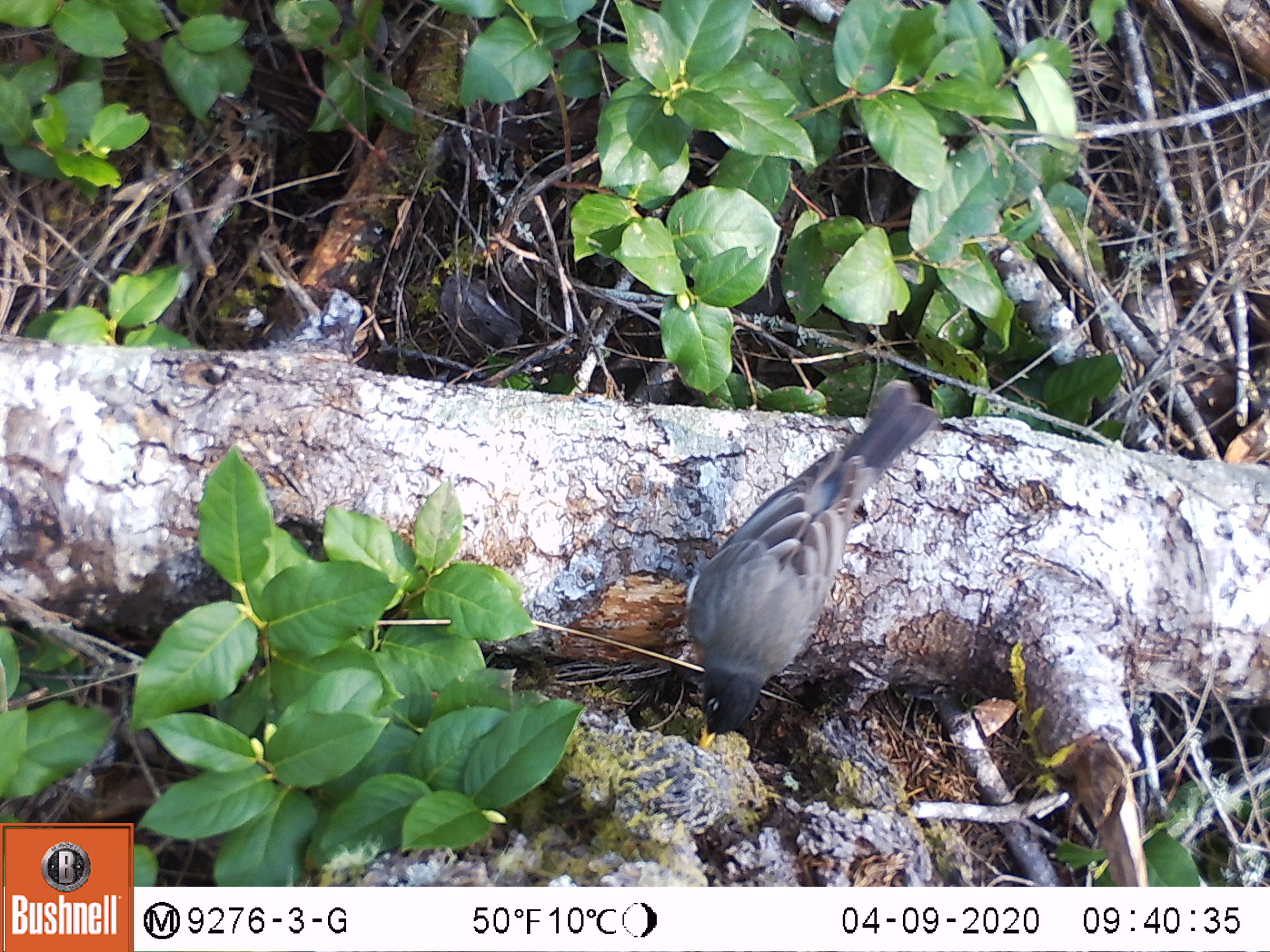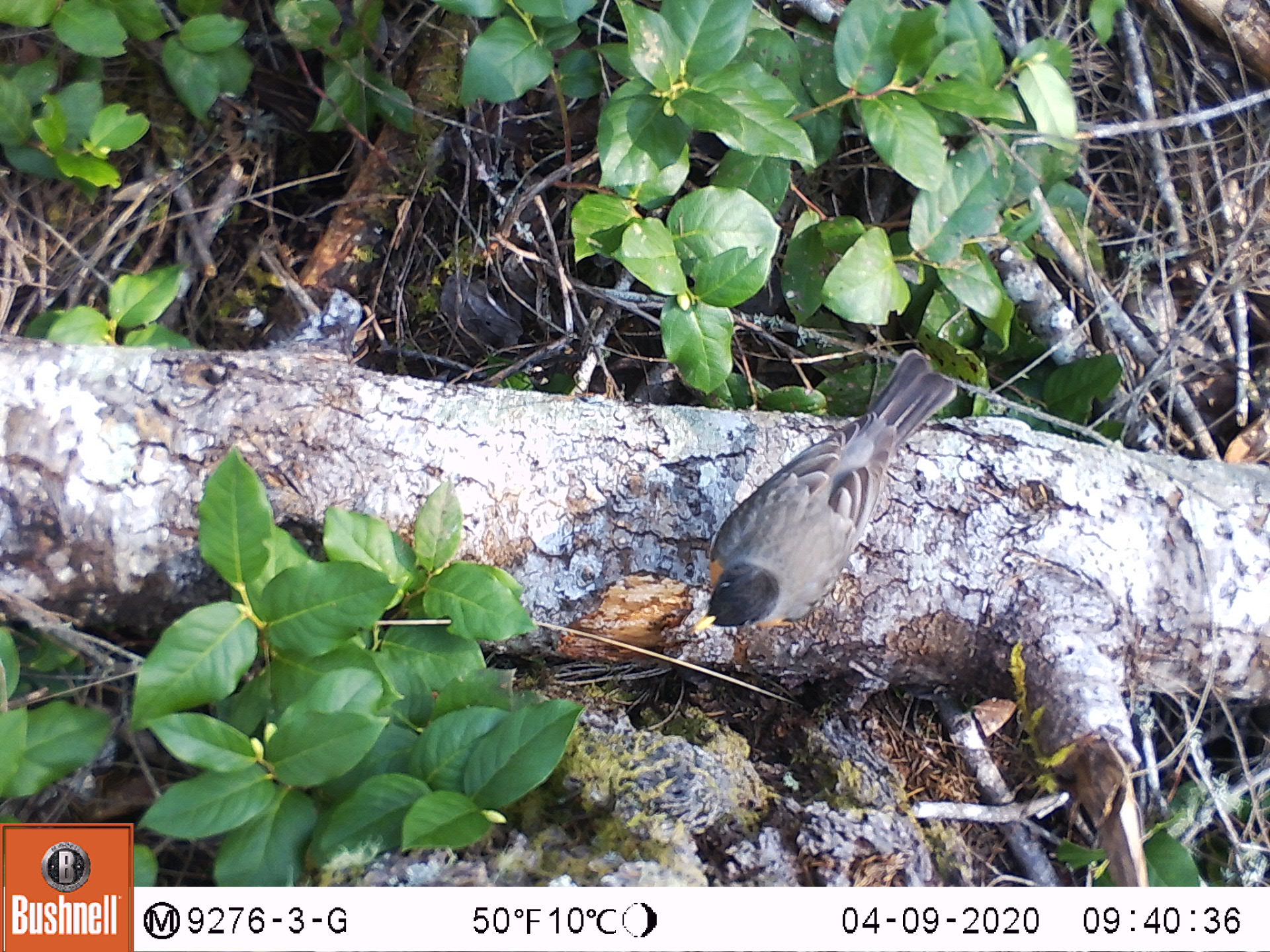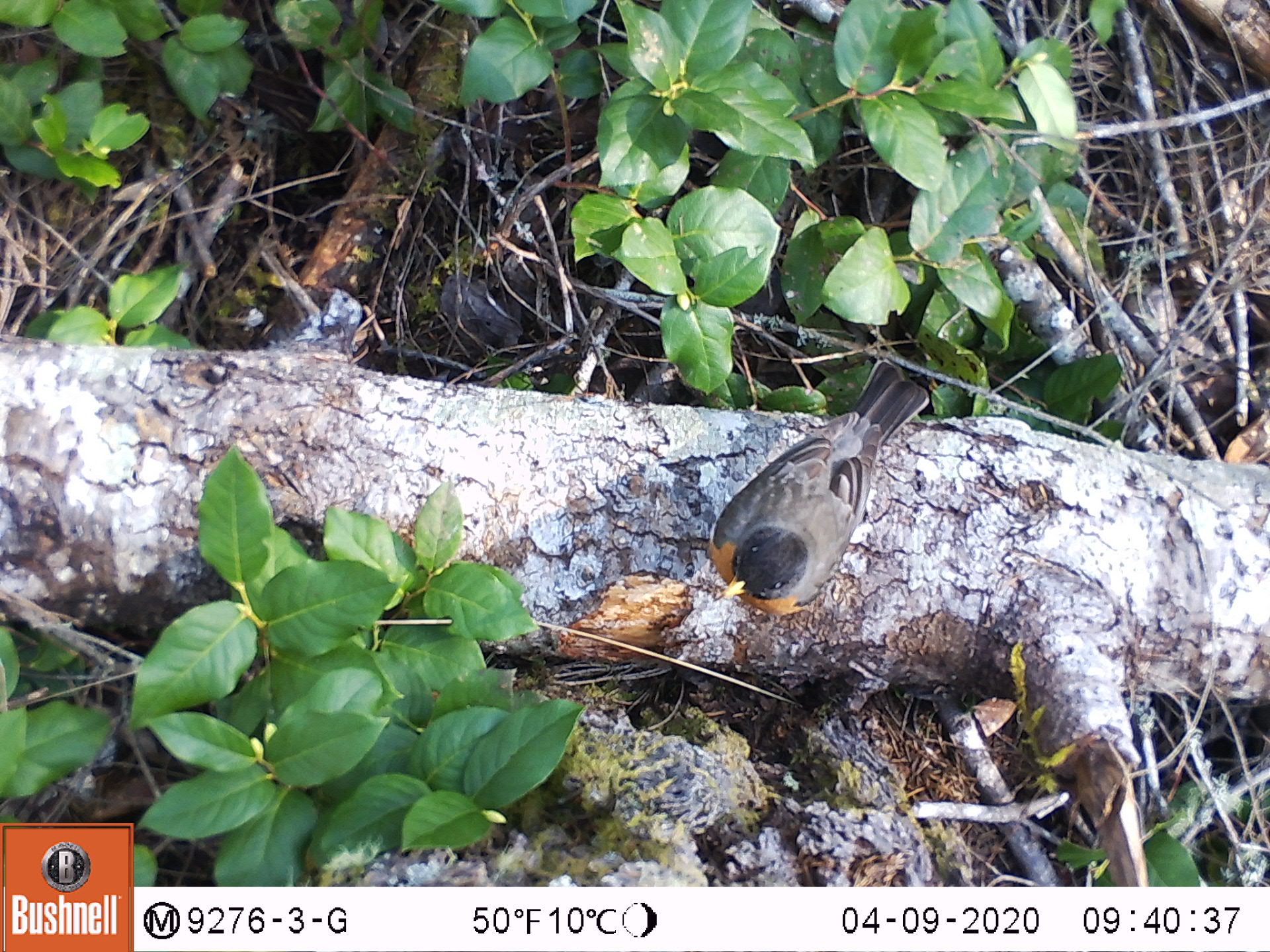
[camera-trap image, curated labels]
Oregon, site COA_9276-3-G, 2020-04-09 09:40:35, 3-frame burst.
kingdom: Animalia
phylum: Chordata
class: Aves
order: Passeriformes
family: Turdidae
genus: Turdus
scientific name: Turdus migratorius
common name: american robin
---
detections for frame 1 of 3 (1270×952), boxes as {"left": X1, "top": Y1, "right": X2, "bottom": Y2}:
american robin: {"left": 680, "top": 367, "right": 952, "bottom": 758}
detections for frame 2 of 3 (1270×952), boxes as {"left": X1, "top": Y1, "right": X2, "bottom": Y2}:
american robin: {"left": 676, "top": 339, "right": 973, "bottom": 652}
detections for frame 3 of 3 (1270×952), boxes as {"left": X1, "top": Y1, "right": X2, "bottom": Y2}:
american robin: {"left": 676, "top": 351, "right": 937, "bottom": 631}